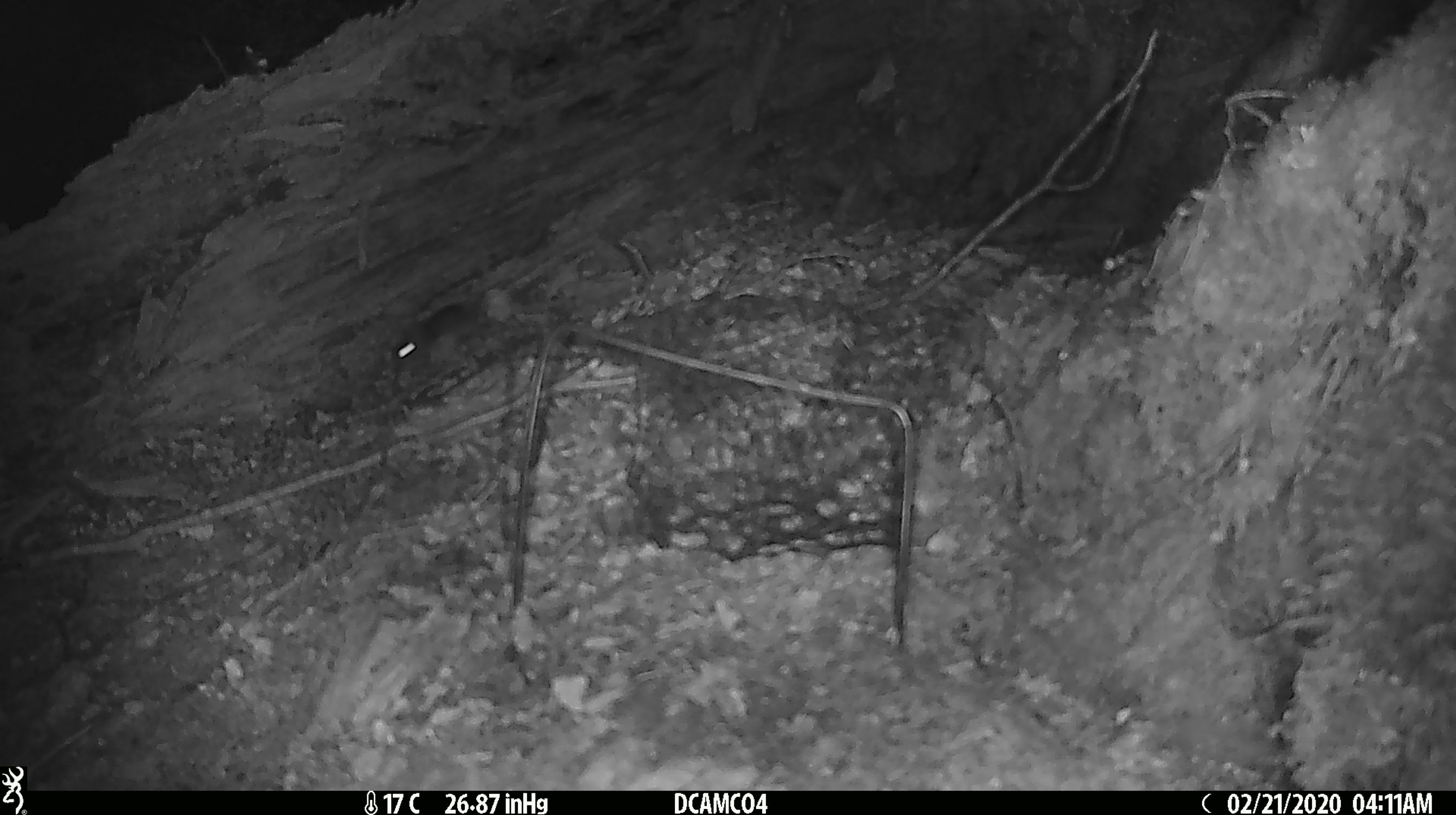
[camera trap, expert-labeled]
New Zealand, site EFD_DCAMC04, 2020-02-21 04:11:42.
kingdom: Animalia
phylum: Chordata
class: Mammalia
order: Rodentia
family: Muridae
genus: Mus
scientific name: Mus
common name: mouse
Mouse (Mus).